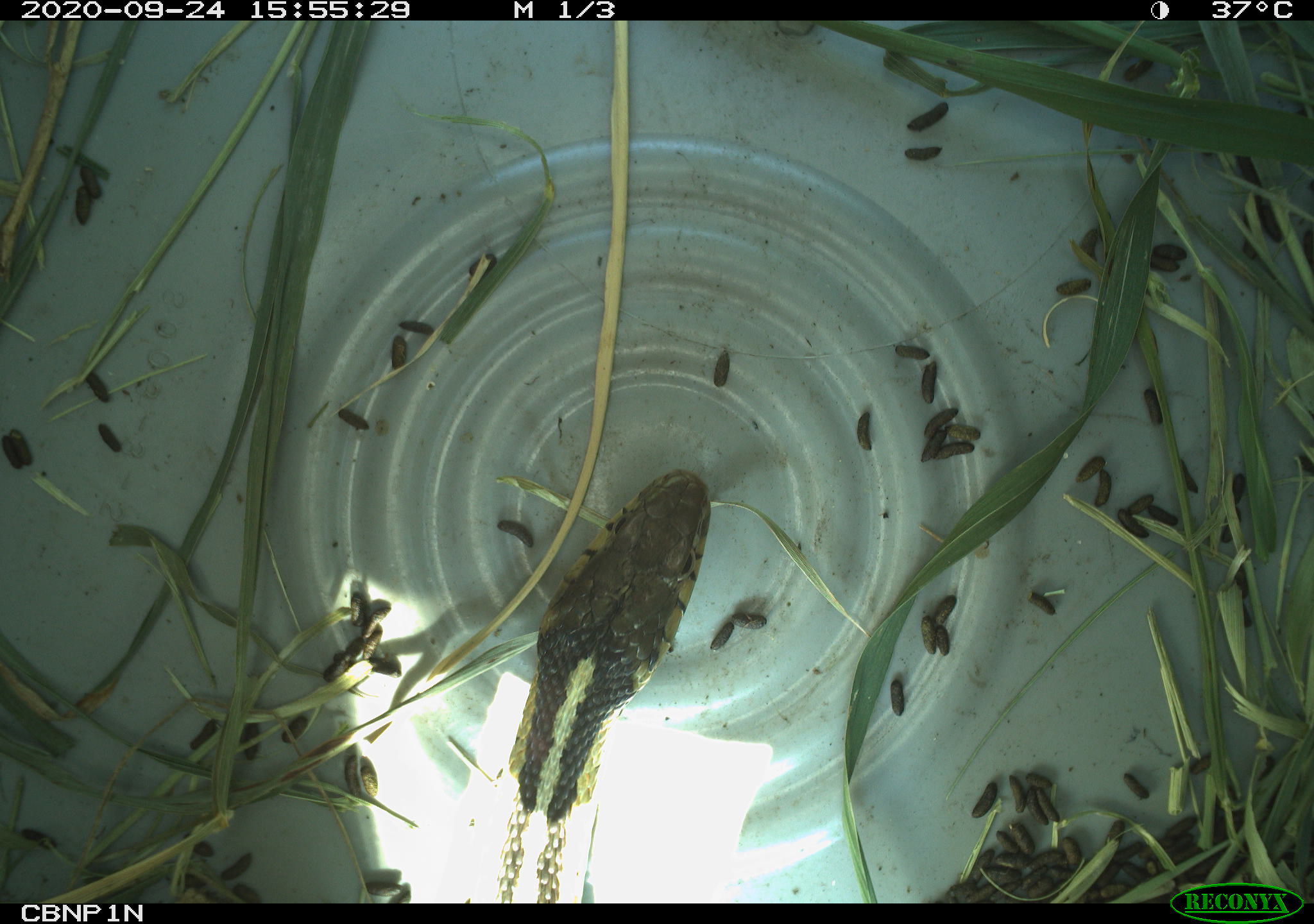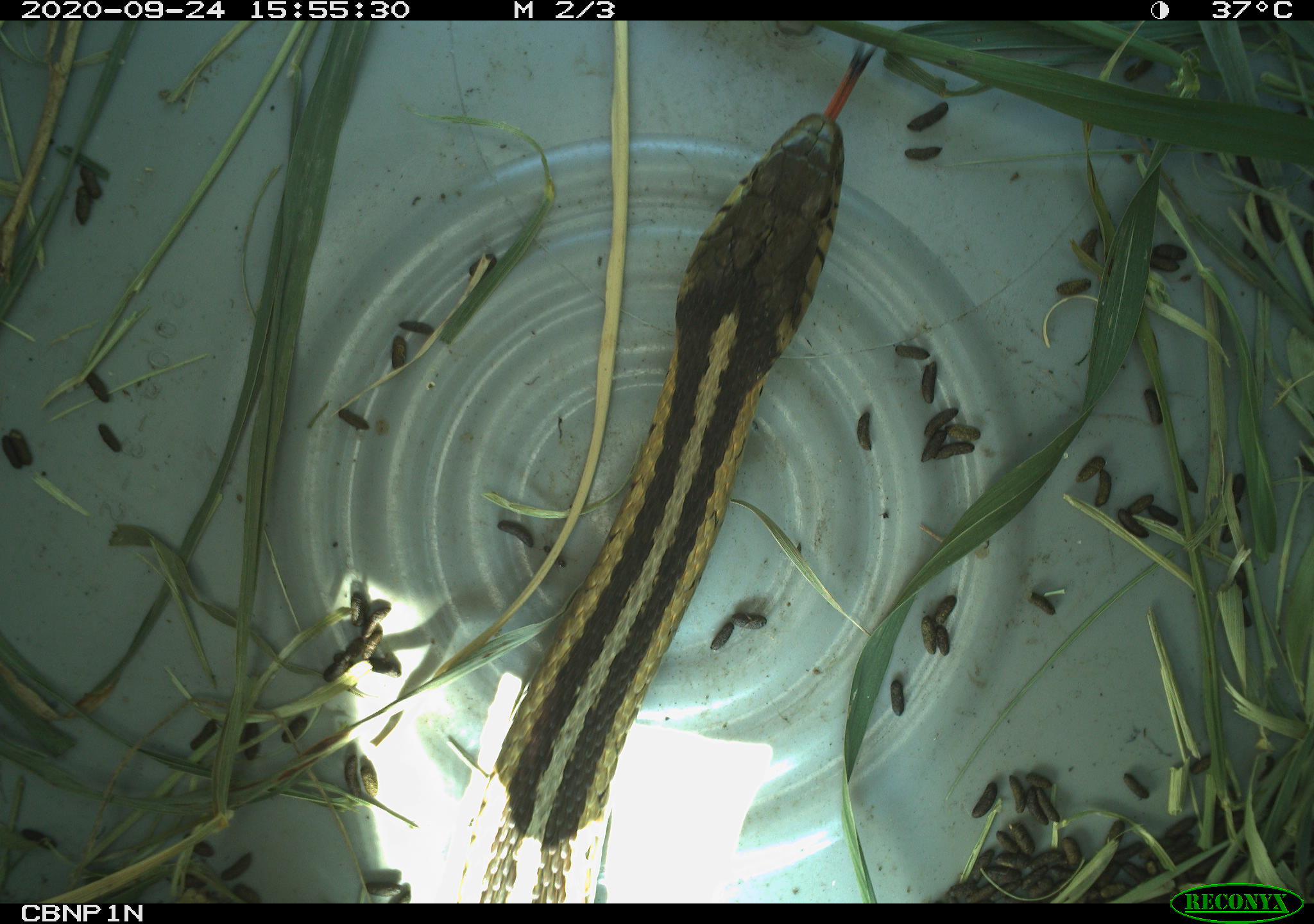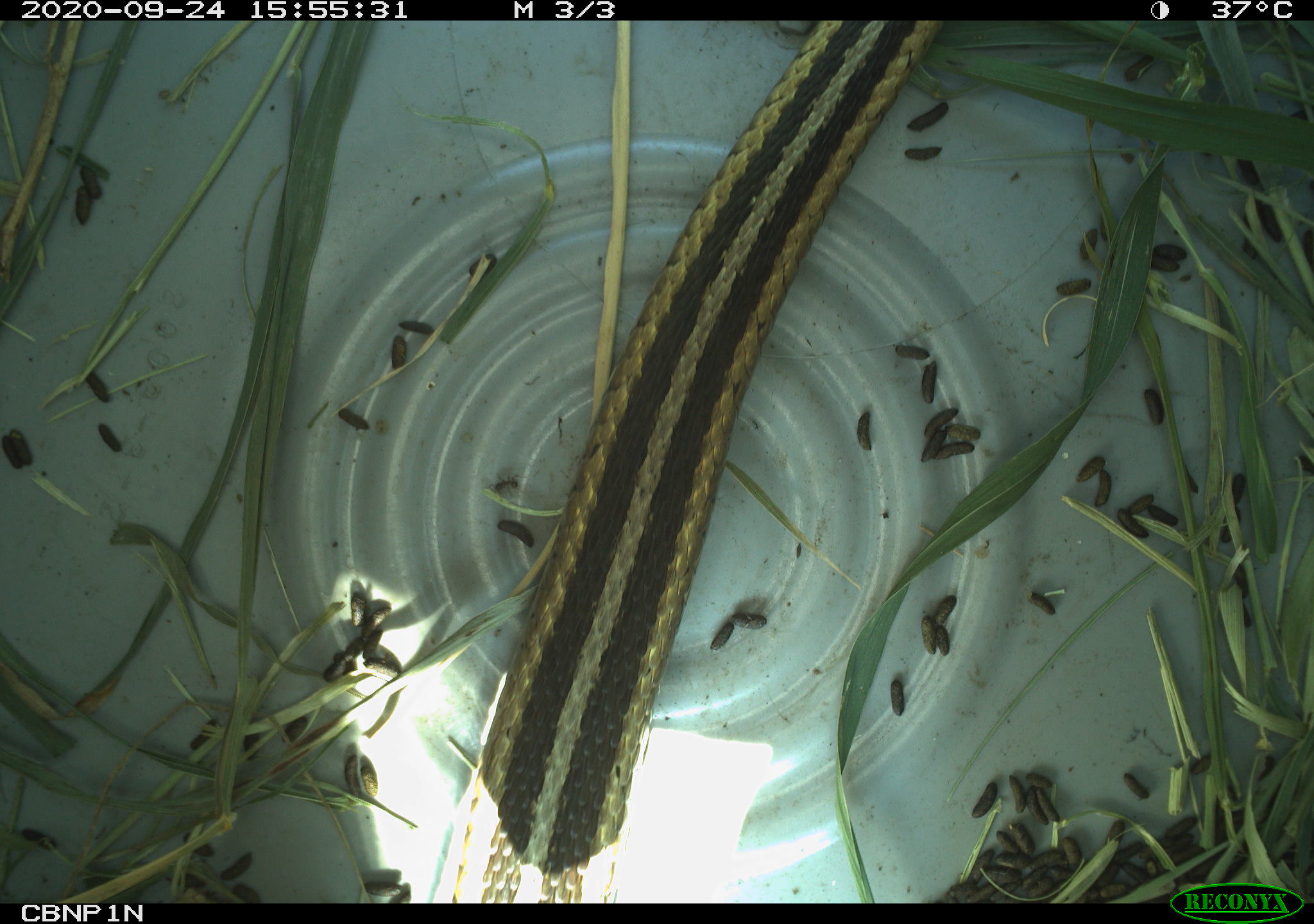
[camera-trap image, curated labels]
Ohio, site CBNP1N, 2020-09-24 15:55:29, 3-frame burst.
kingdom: Animalia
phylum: Chordata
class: Reptilia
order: Squamata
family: Colubridae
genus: Thamnophis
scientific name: Thamnophis sirtalis sirtalis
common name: eastern gartersnake